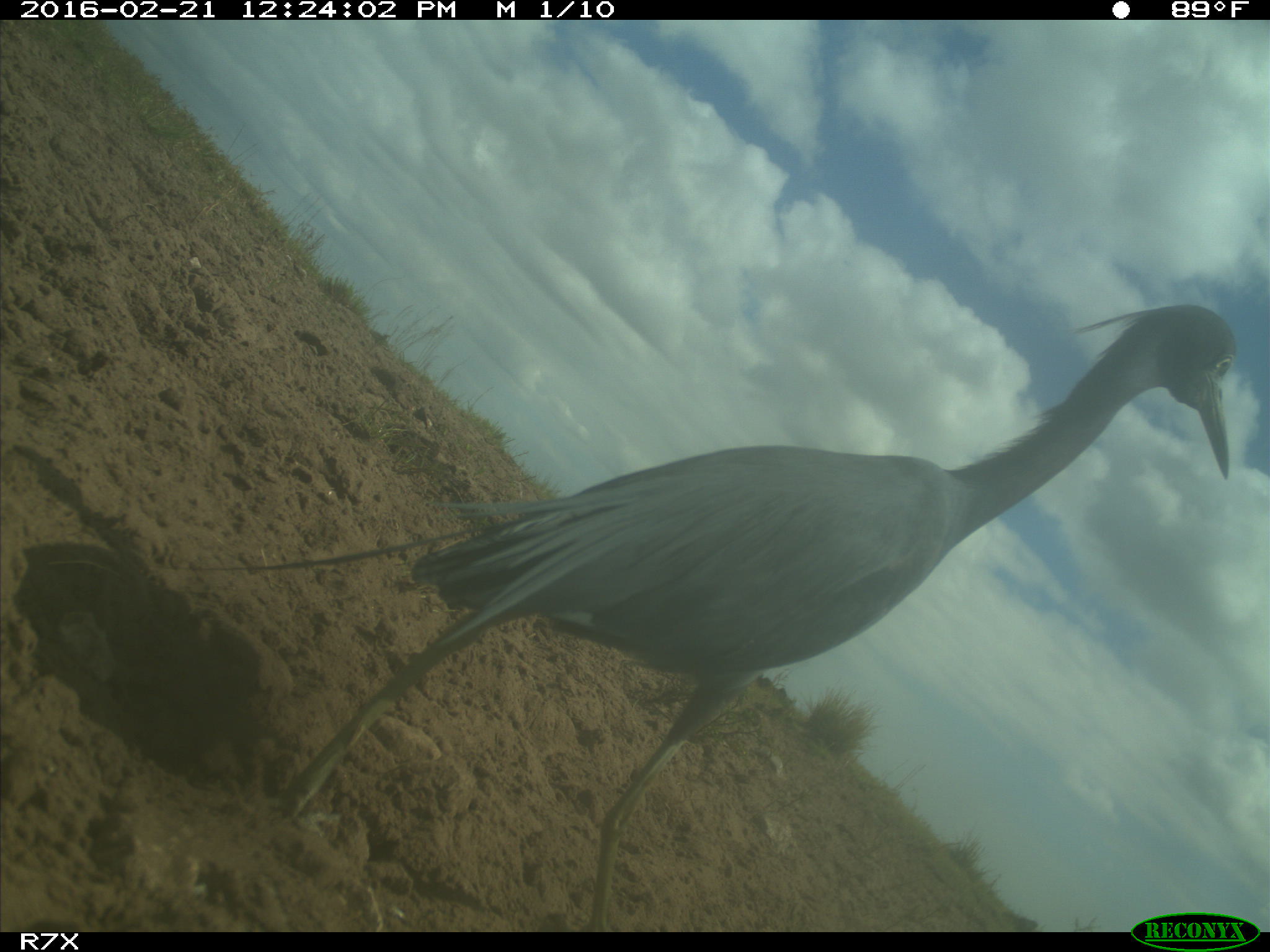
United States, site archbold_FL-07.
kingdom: Animalia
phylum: Chordata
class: Aves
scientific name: Aves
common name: birds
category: unidentified bird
Unidentified bird (birds) (Aves).